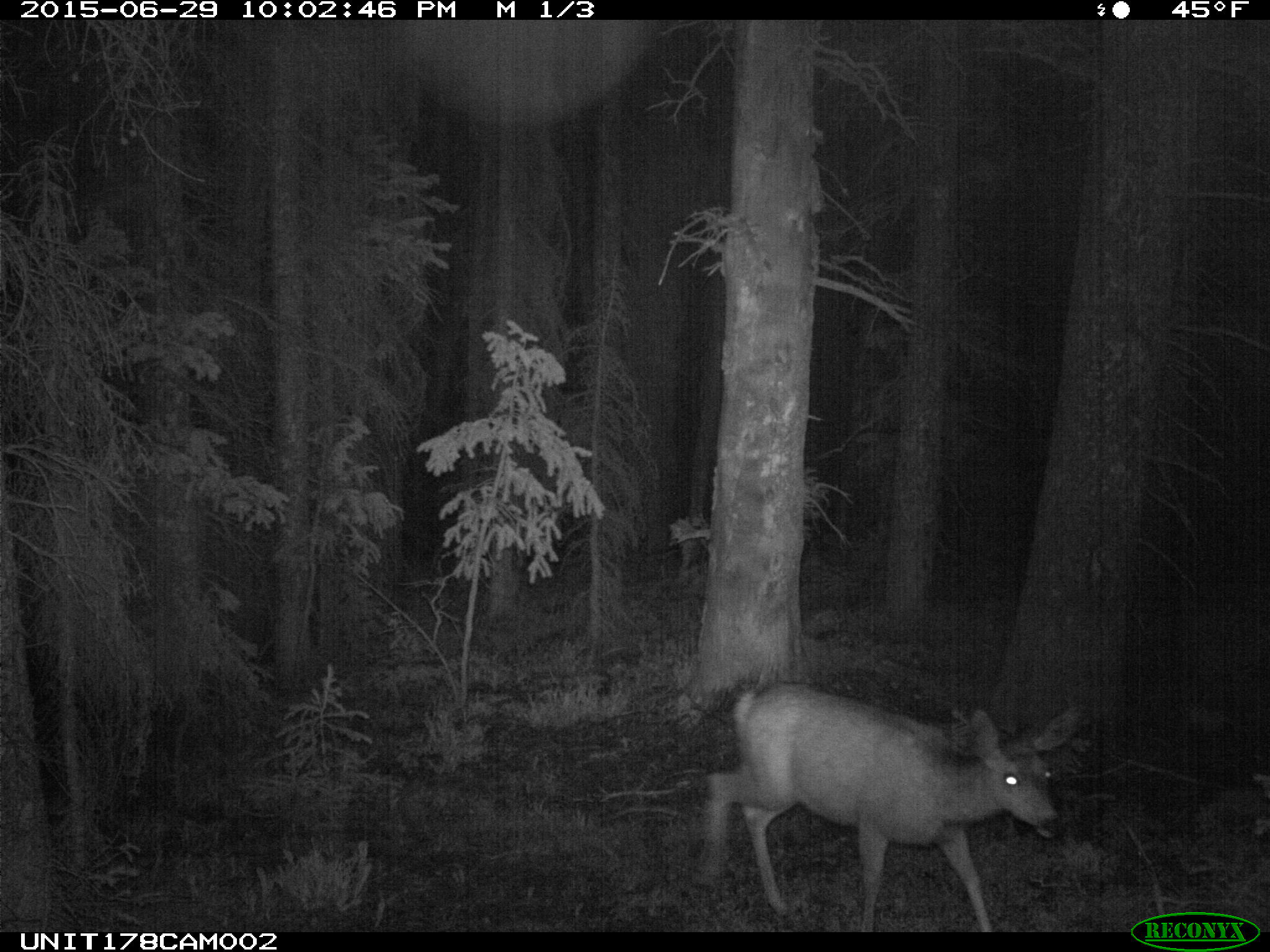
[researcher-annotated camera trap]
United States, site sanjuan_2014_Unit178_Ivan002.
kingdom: Animalia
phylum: Chordata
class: Mammalia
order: Artiodactyla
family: Cervidae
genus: Odocoileus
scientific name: Odocoileus hemionus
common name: mule deer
Odocoileus hemionus (mule deer).